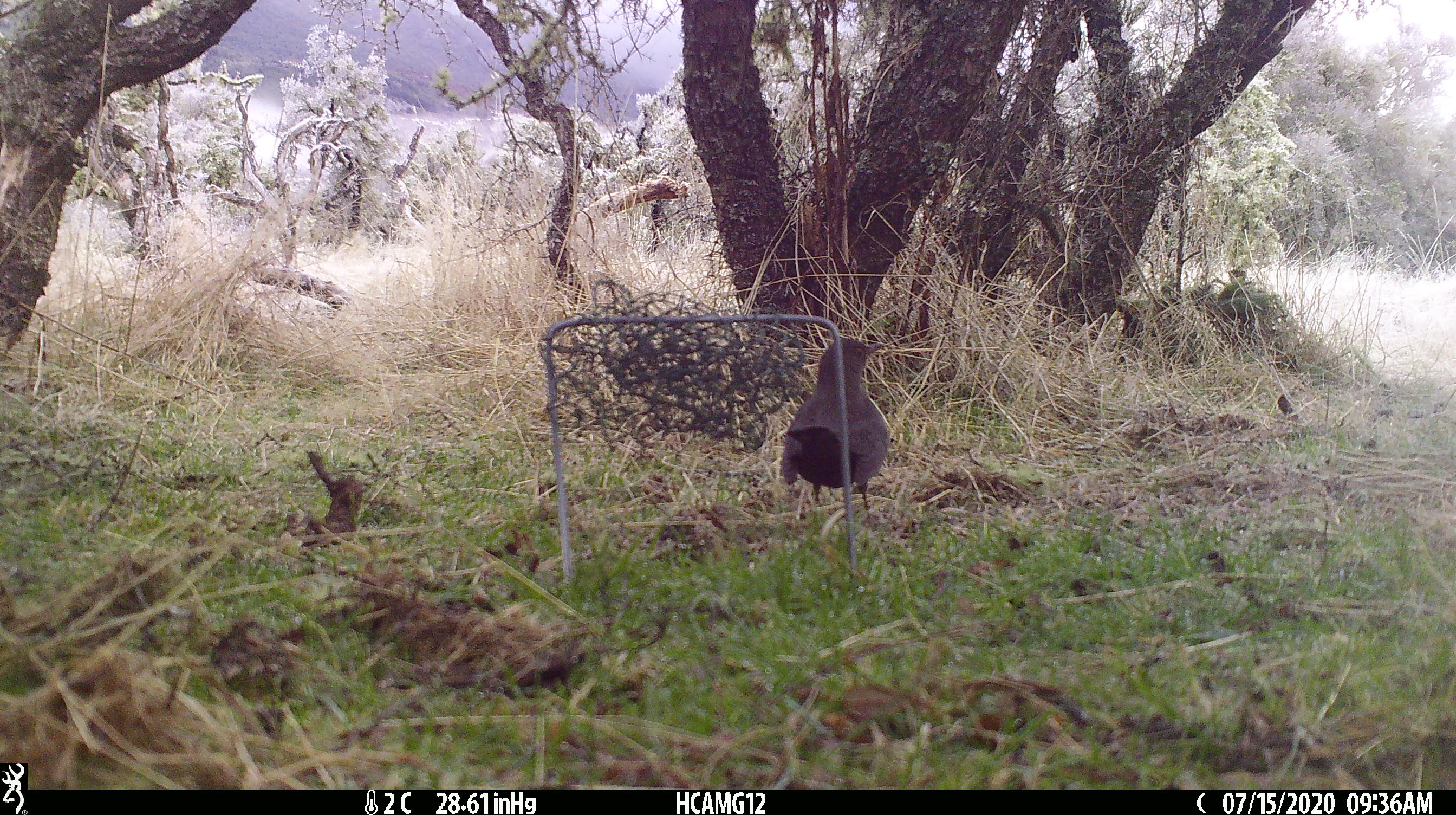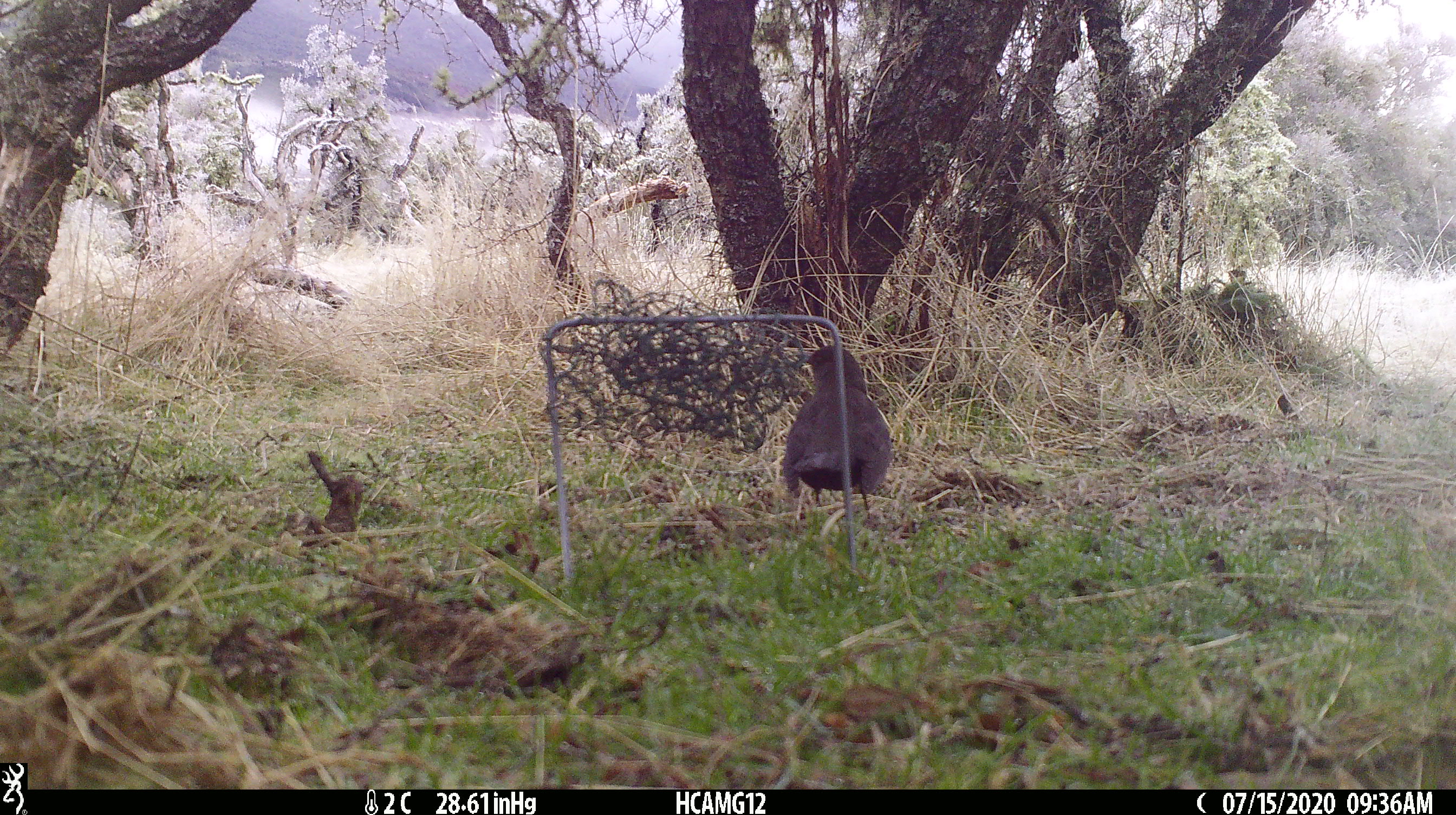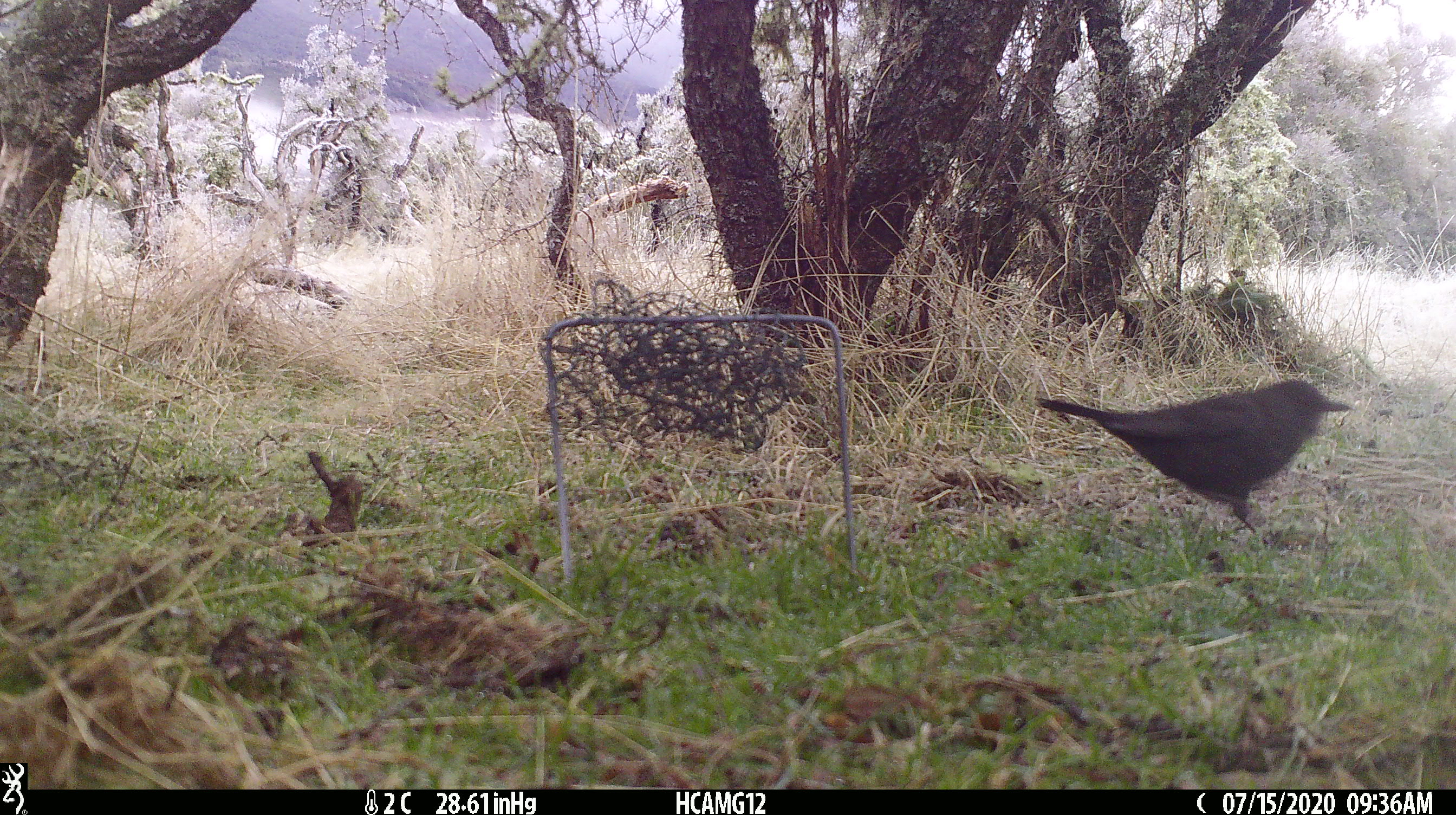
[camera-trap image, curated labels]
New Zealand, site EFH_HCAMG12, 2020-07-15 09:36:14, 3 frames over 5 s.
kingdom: Animalia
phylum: Chordata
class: Aves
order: Passeriformes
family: Turdidae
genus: Turdus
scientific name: Turdus merula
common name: eurasian blackbird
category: blackbird